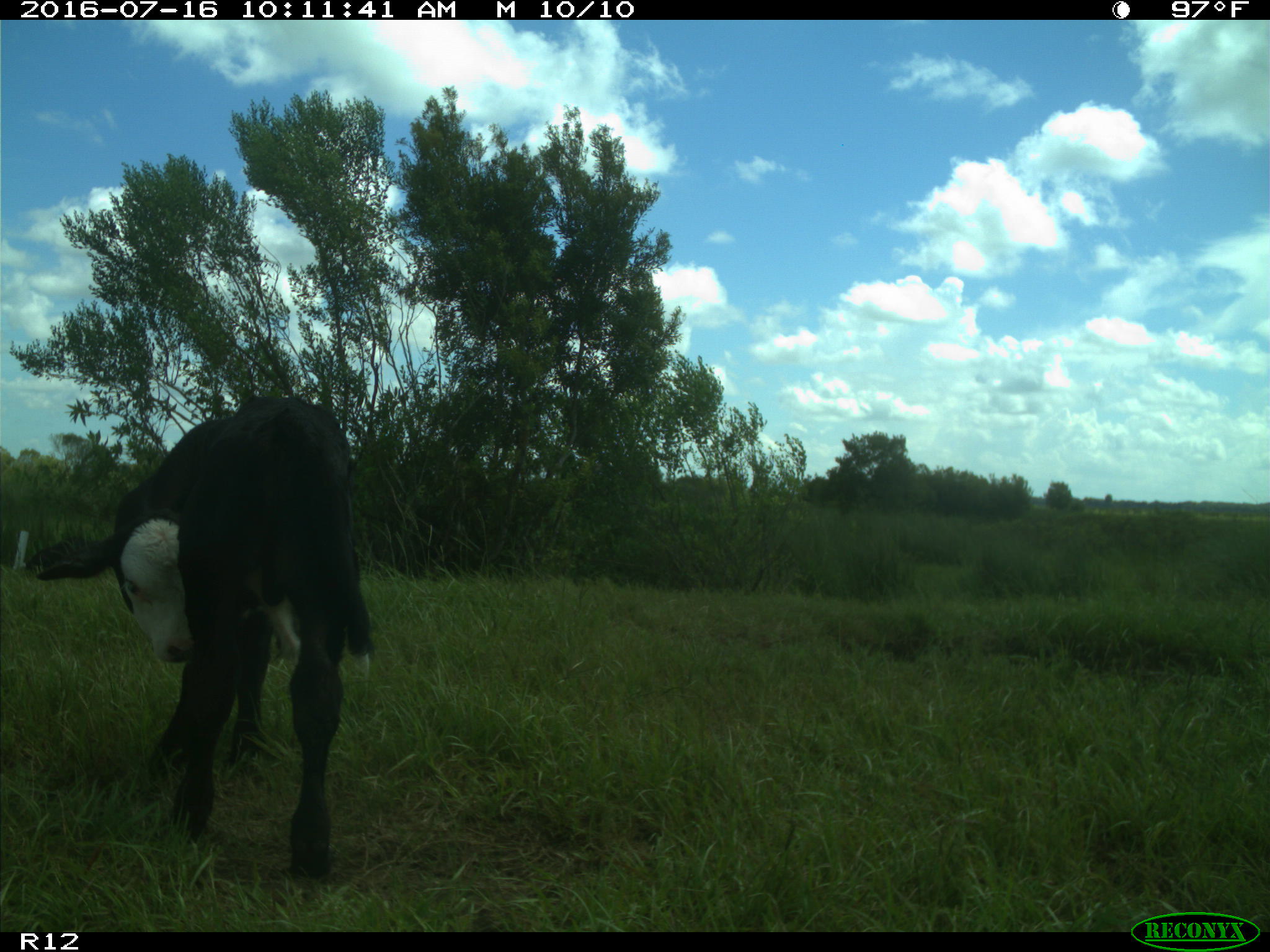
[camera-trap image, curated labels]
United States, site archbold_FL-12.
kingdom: Animalia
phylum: Chordata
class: Mammalia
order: Artiodactyla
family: Bovidae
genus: Bos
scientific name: Bos taurus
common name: domestic cow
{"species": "Bos taurus (domestic cow)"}